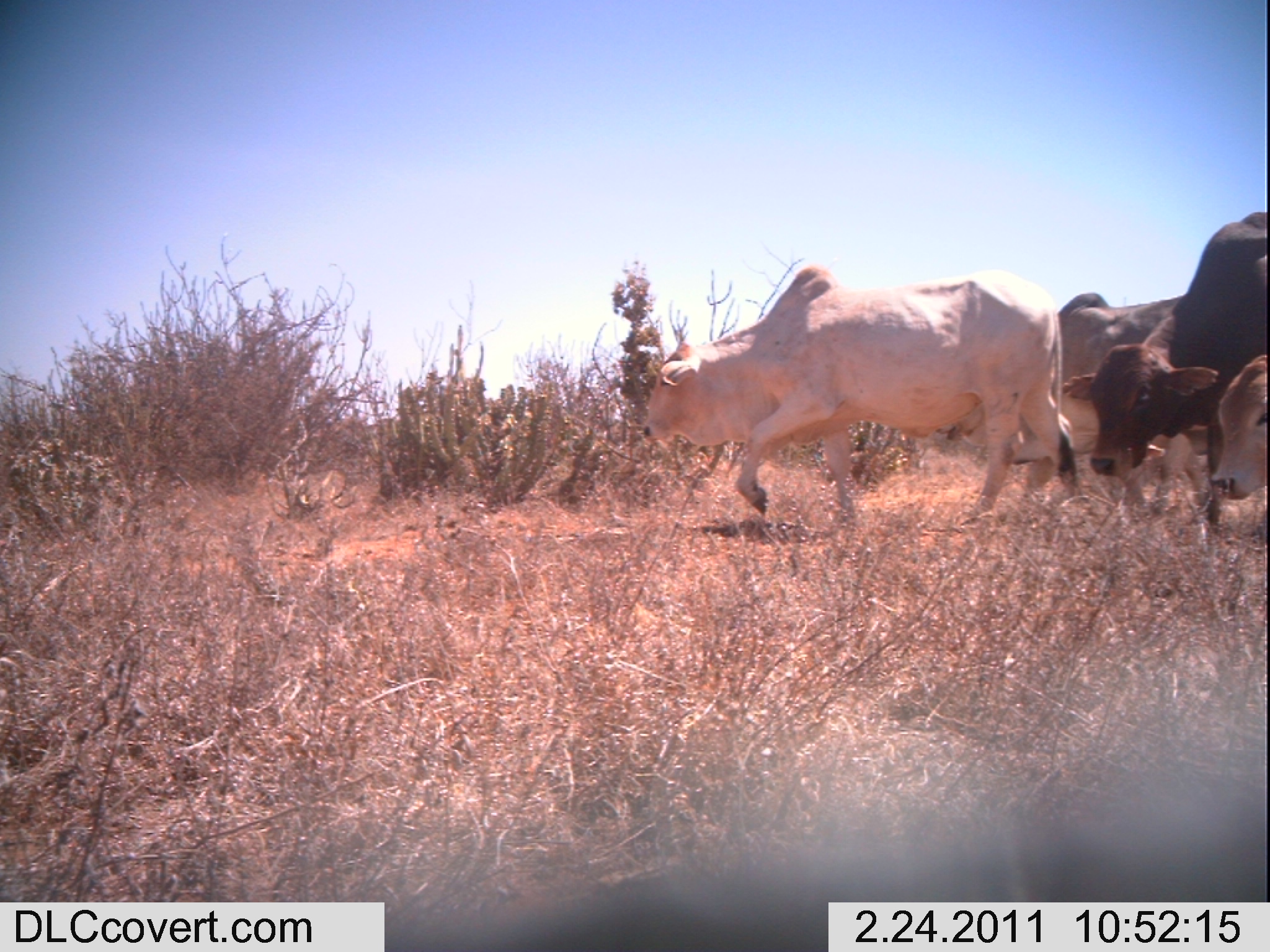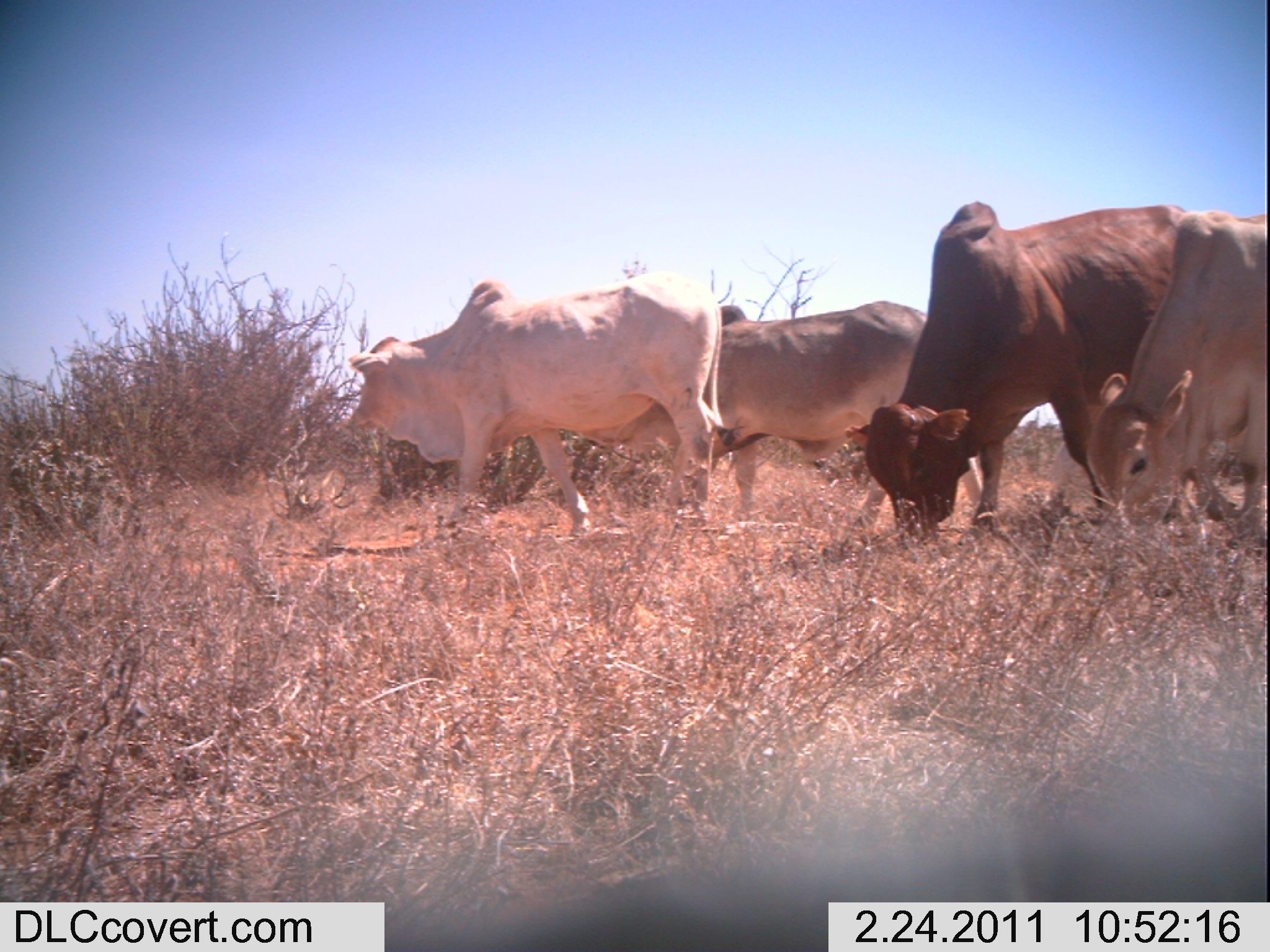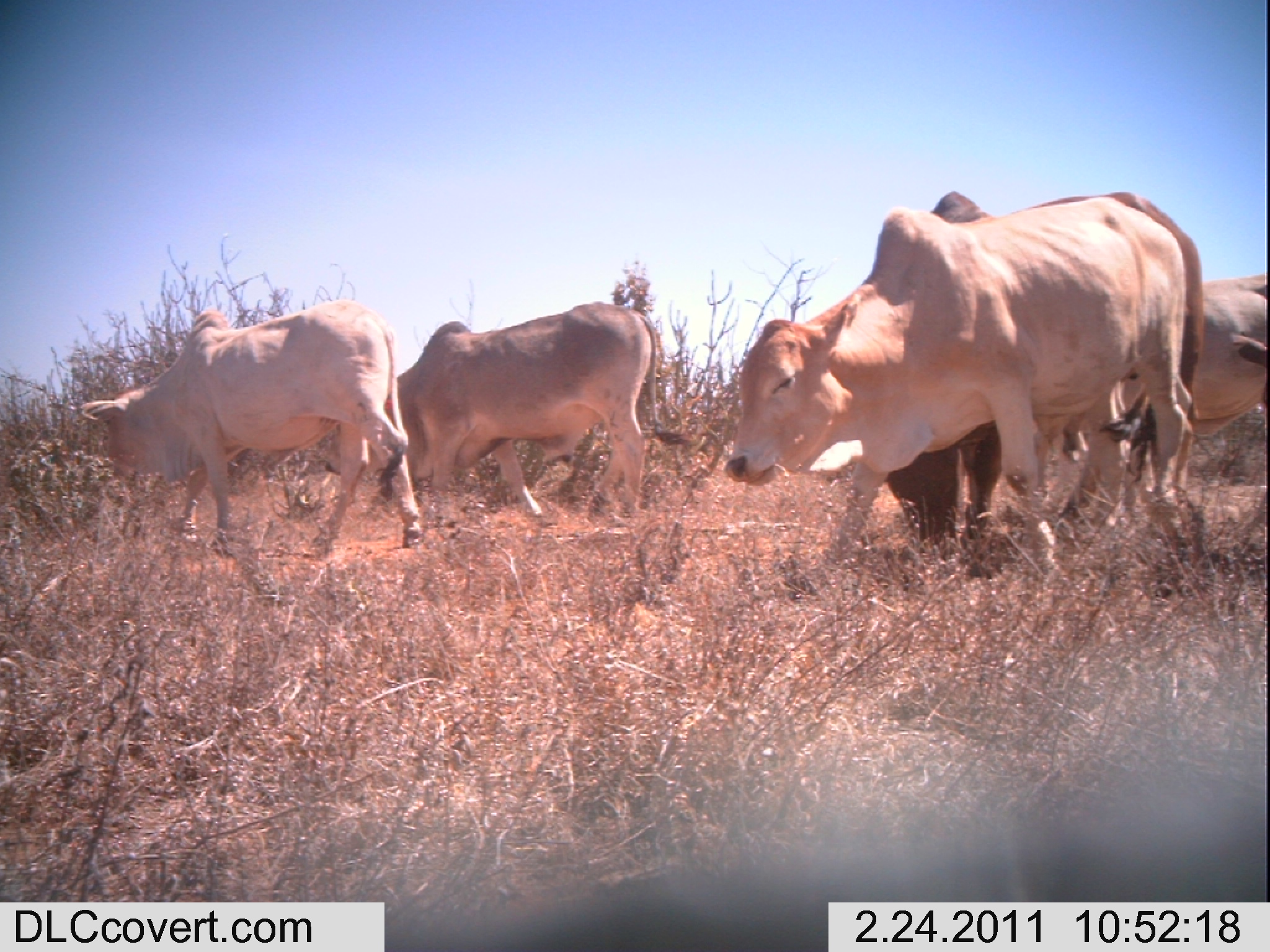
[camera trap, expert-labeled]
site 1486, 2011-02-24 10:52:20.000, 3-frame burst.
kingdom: Animalia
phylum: Chordata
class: Mammalia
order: Artiodactyla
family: Bovidae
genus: Bos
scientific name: Bos taurus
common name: domestic cattle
Bos taurus (domestic cattle), count 4.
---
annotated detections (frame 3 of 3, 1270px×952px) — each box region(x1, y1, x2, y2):
bos taurus: region(721, 193, 1193, 584); region(883, 186, 1207, 578); region(77, 297, 424, 557); region(324, 300, 689, 539); region(1124, 271, 1262, 496)